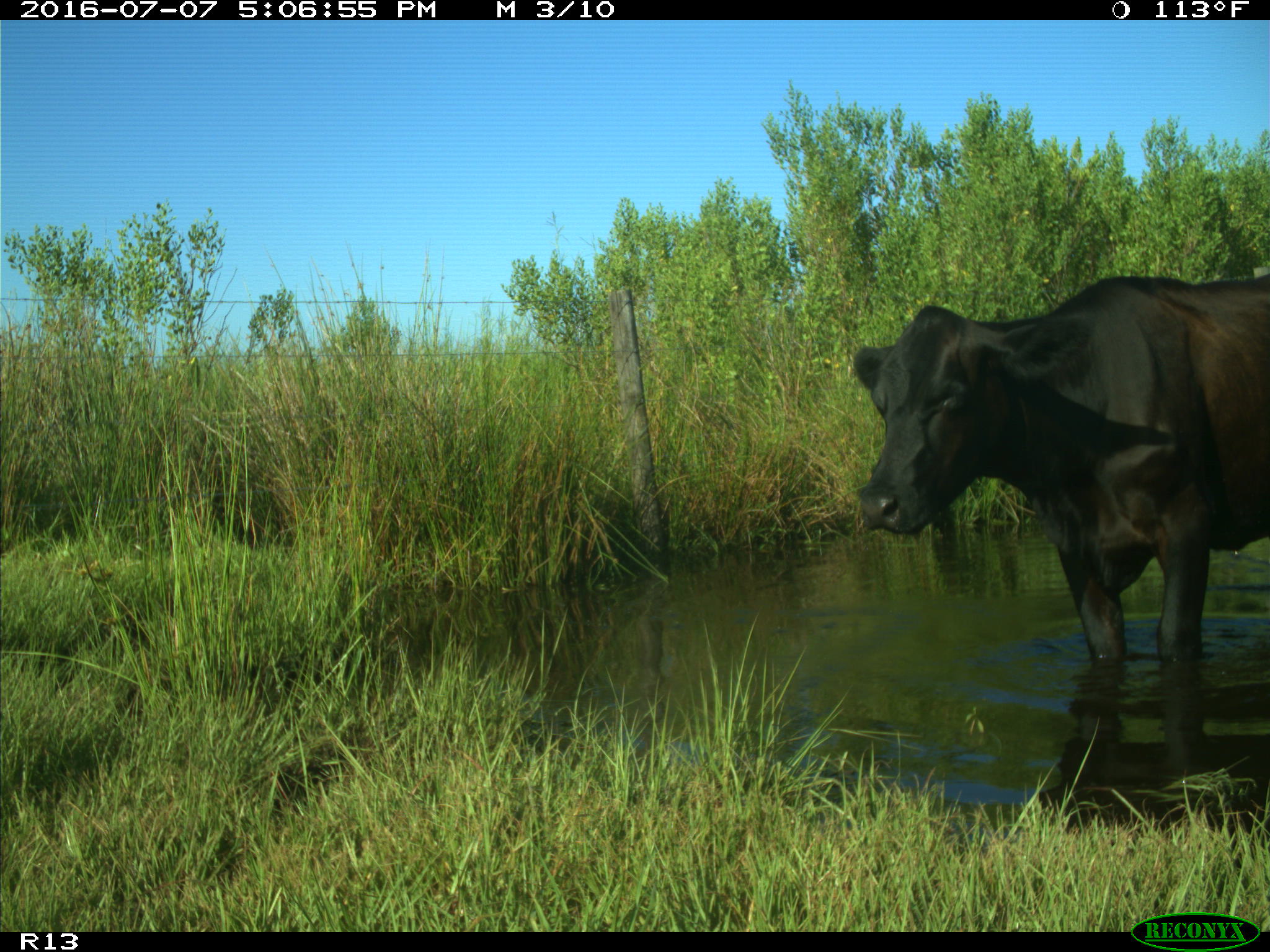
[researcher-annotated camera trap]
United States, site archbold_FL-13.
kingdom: Animalia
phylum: Chordata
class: Mammalia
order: Artiodactyla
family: Bovidae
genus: Bos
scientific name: Bos taurus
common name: domestic cow